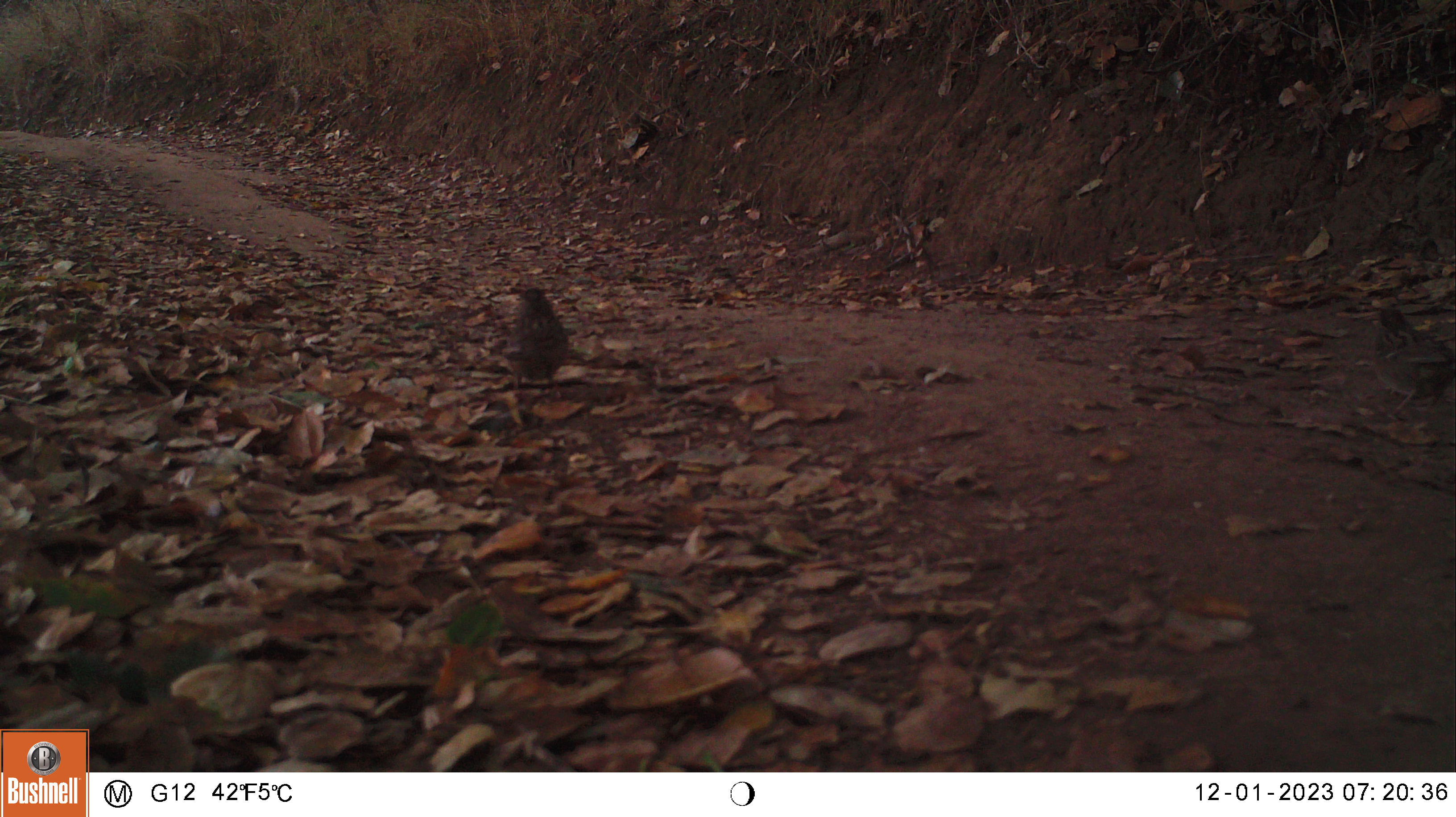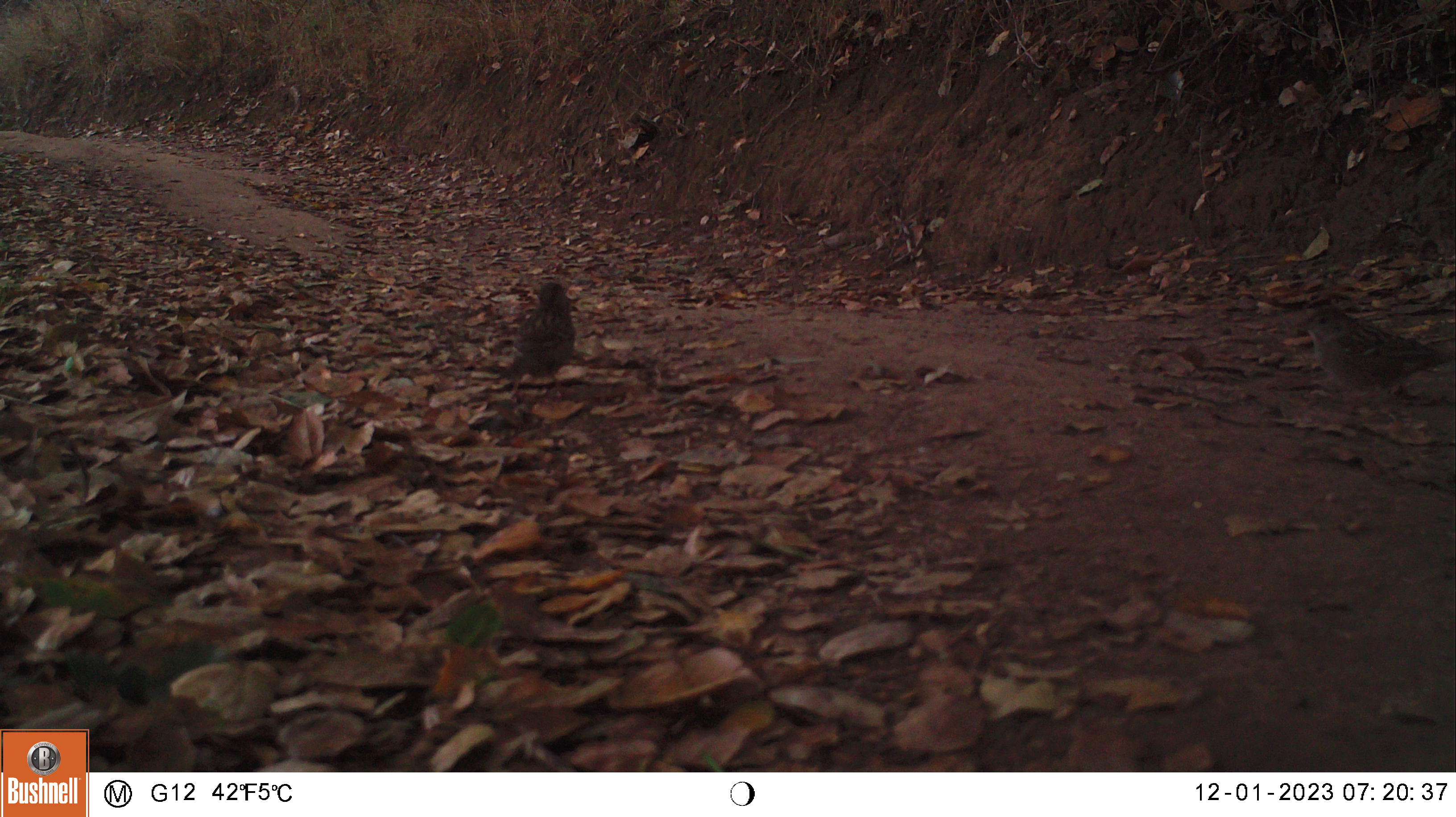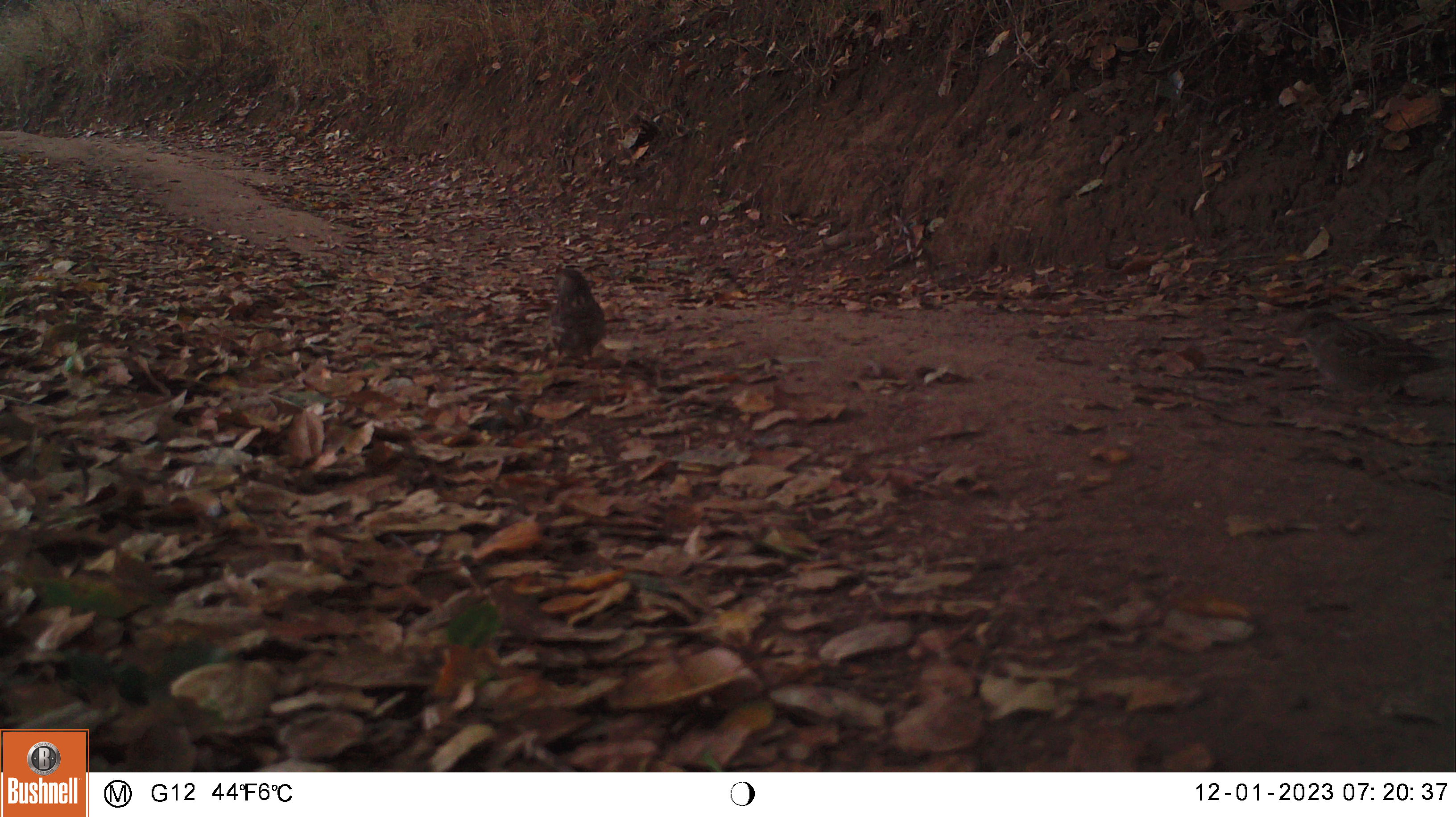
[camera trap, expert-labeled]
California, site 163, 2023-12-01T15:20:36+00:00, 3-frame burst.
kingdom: Animalia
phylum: Chordata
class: Aves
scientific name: Aves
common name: bird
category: unknown bird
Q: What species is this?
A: Unknown bird (bird) (Aves).